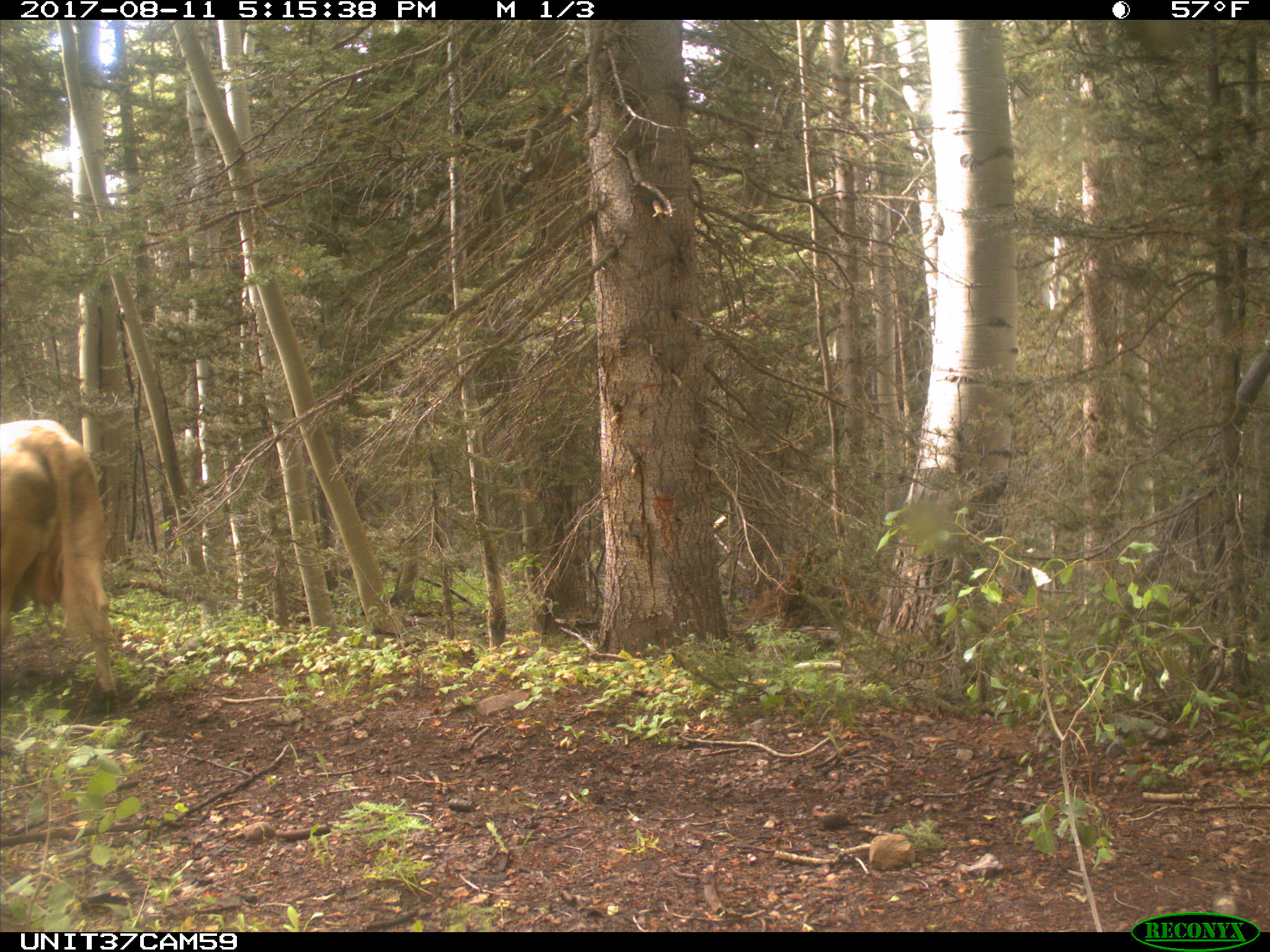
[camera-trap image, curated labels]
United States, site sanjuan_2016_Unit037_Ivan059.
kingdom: Animalia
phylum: Chordata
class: Mammalia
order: Artiodactyla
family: Bovidae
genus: Bos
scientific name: Bos taurus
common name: domestic cow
Bos taurus (domestic cow).